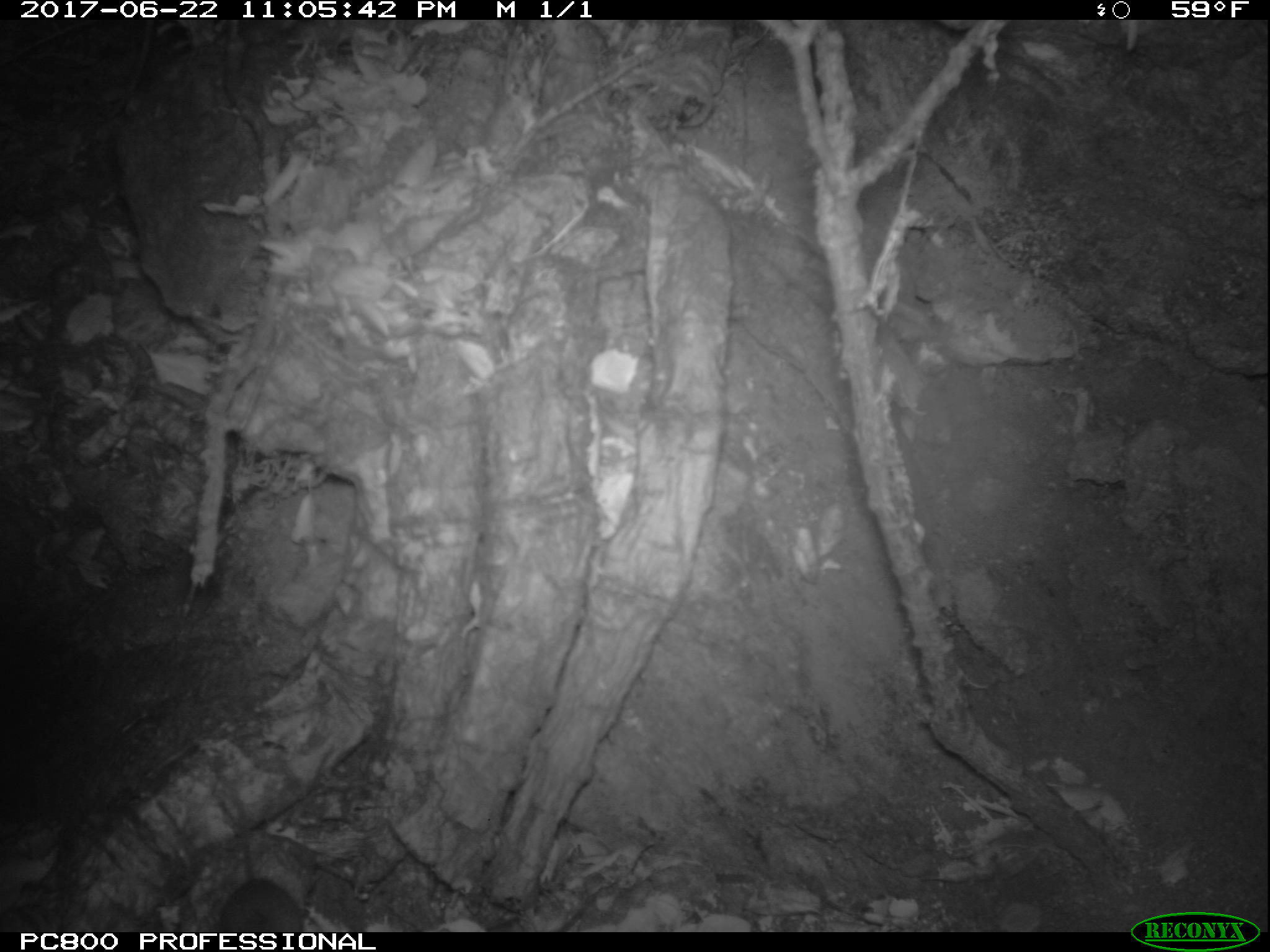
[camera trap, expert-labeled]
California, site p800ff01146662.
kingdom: Animalia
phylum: Chordata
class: Mammalia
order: Rodentia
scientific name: Rodentia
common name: rodent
Rodent (Rodentia).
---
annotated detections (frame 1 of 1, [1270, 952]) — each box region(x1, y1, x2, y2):
rodent: region(215, 786, 305, 932)